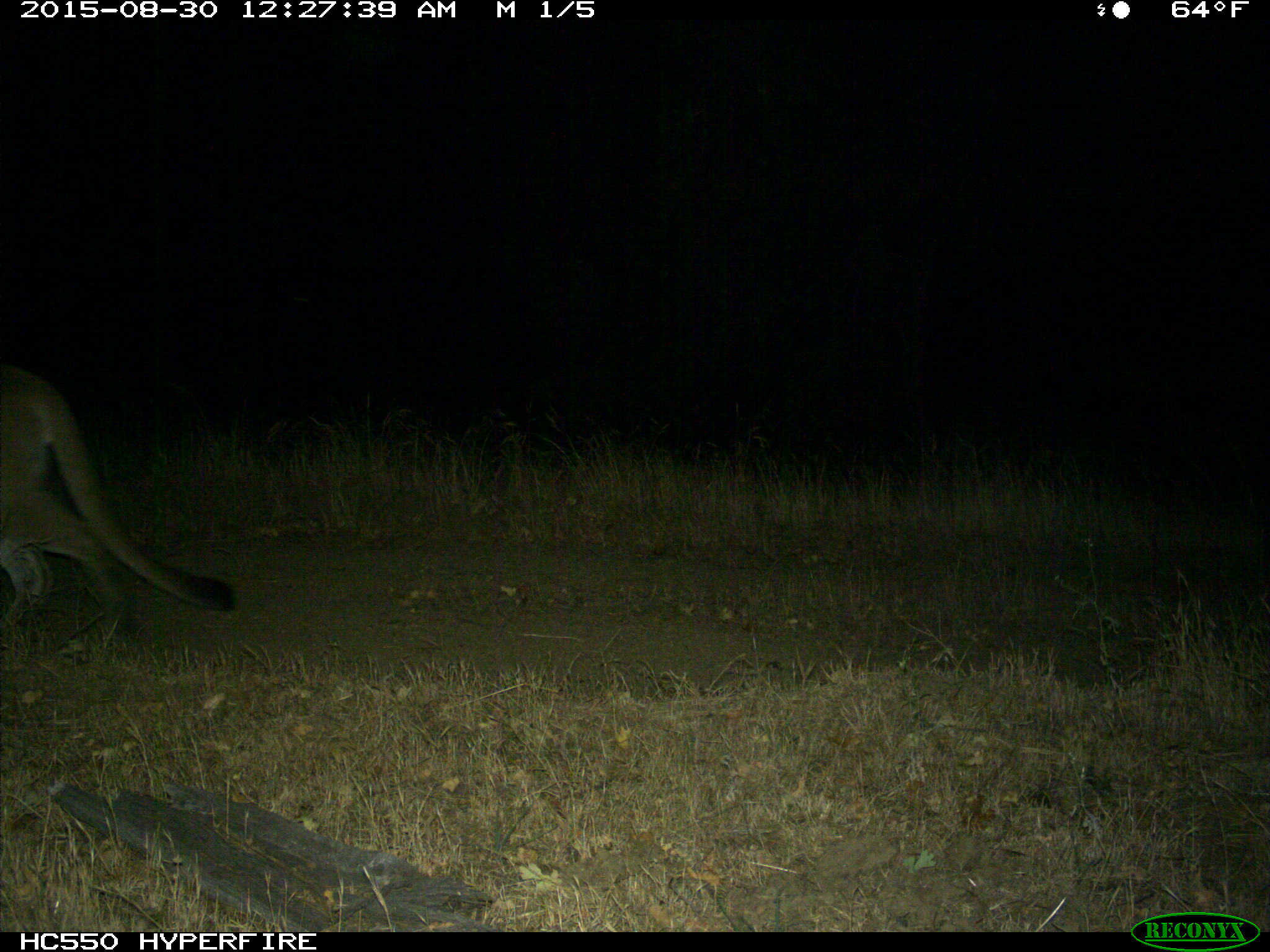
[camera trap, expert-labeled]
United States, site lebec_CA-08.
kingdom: Animalia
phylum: Chordata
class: Mammalia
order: Carnivora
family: Felidae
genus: Puma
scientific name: Puma concolor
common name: mountain lion